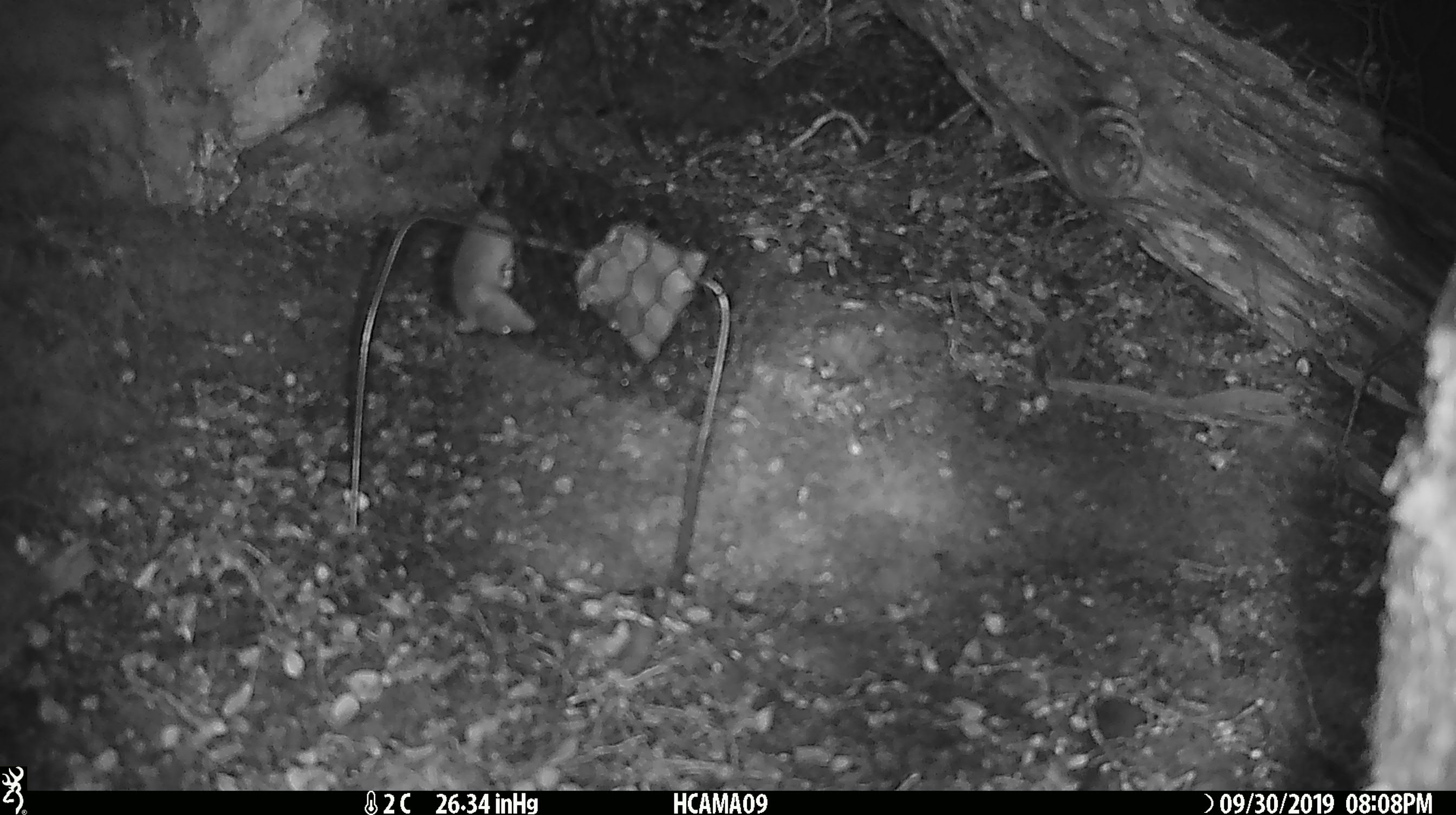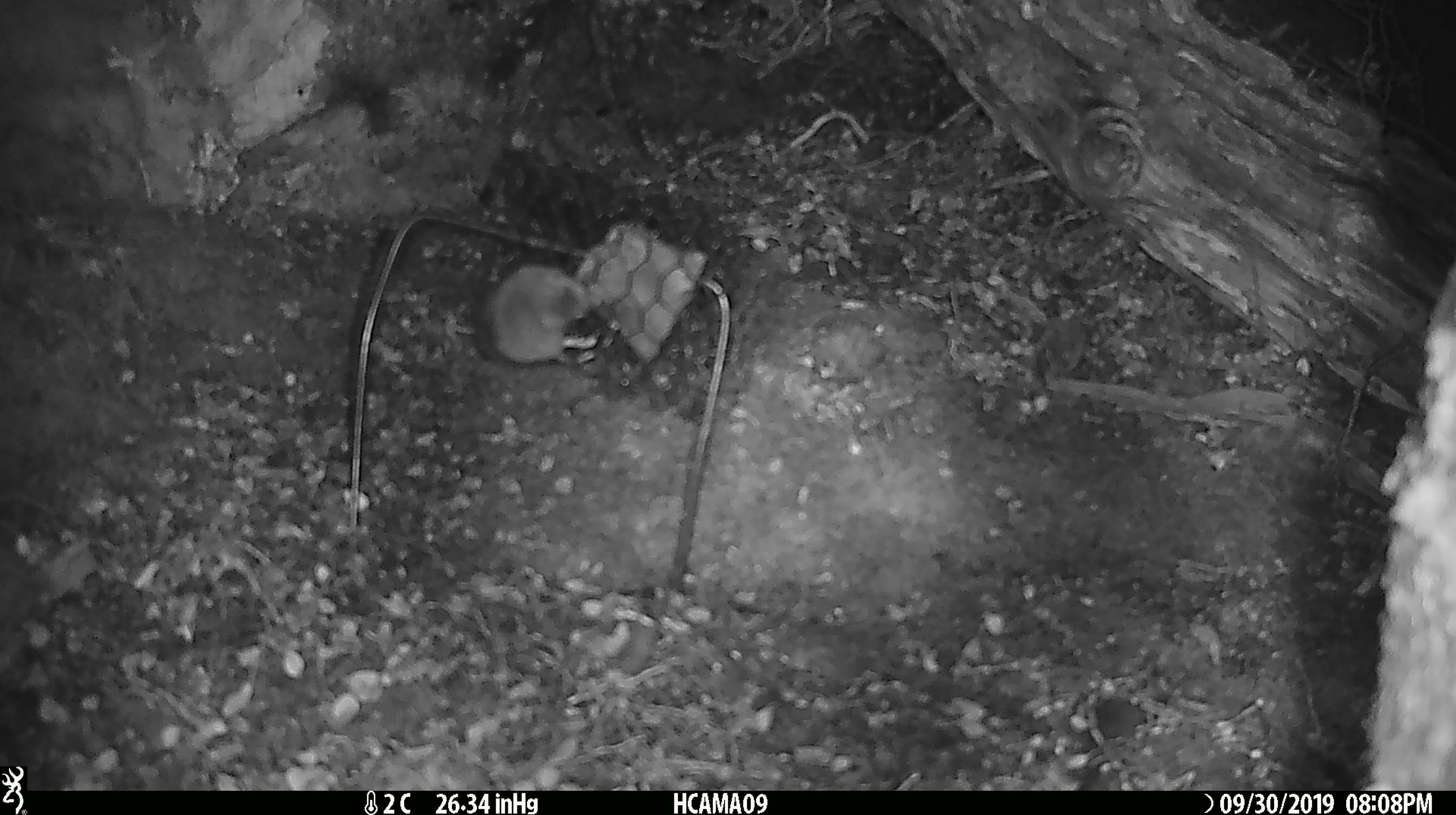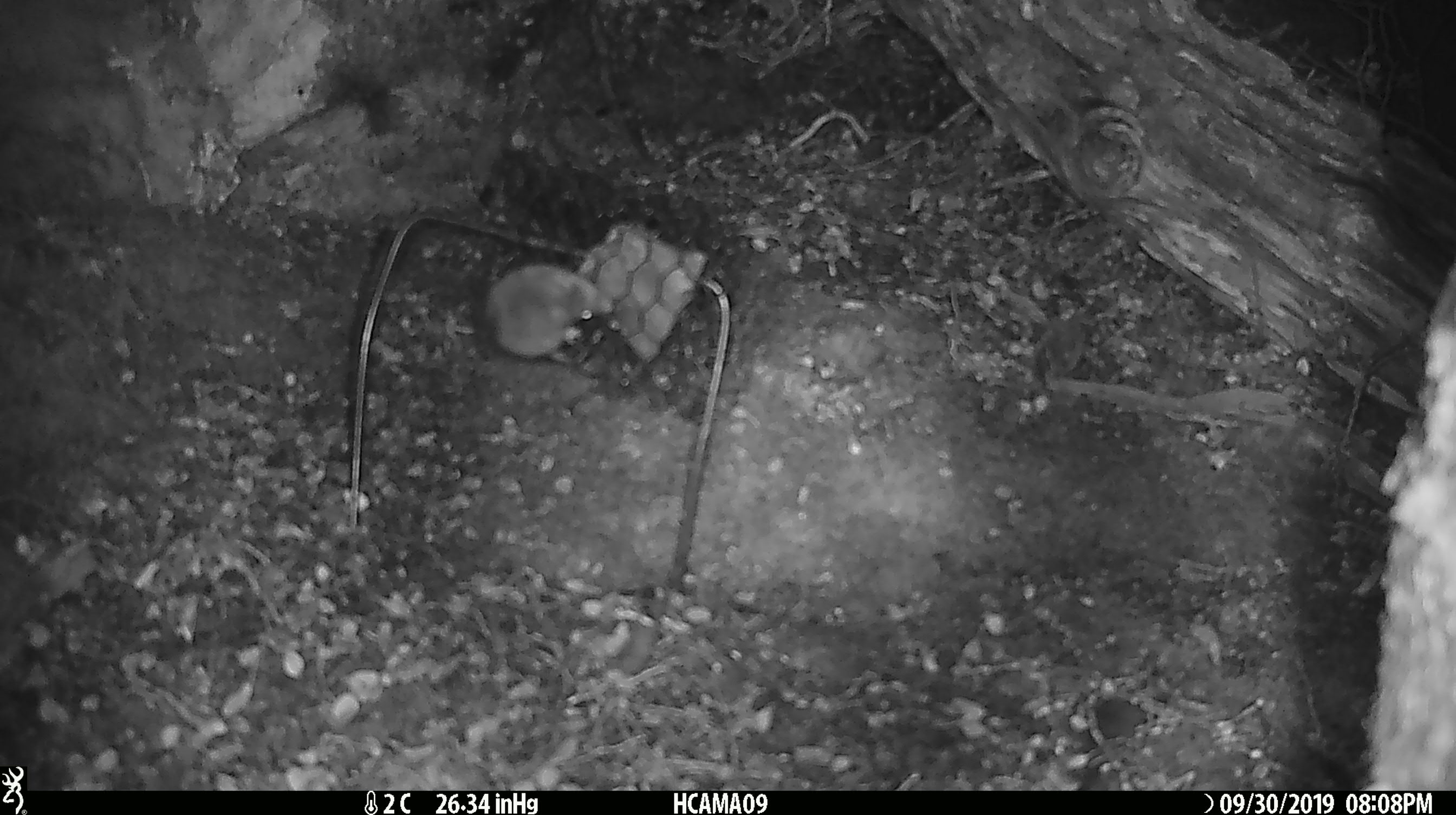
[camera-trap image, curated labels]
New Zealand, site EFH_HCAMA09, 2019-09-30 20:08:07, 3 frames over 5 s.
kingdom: Animalia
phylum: Chordata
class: Mammalia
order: Rodentia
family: Muridae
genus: Mus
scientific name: Mus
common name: mouse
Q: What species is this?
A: Mouse (Mus).